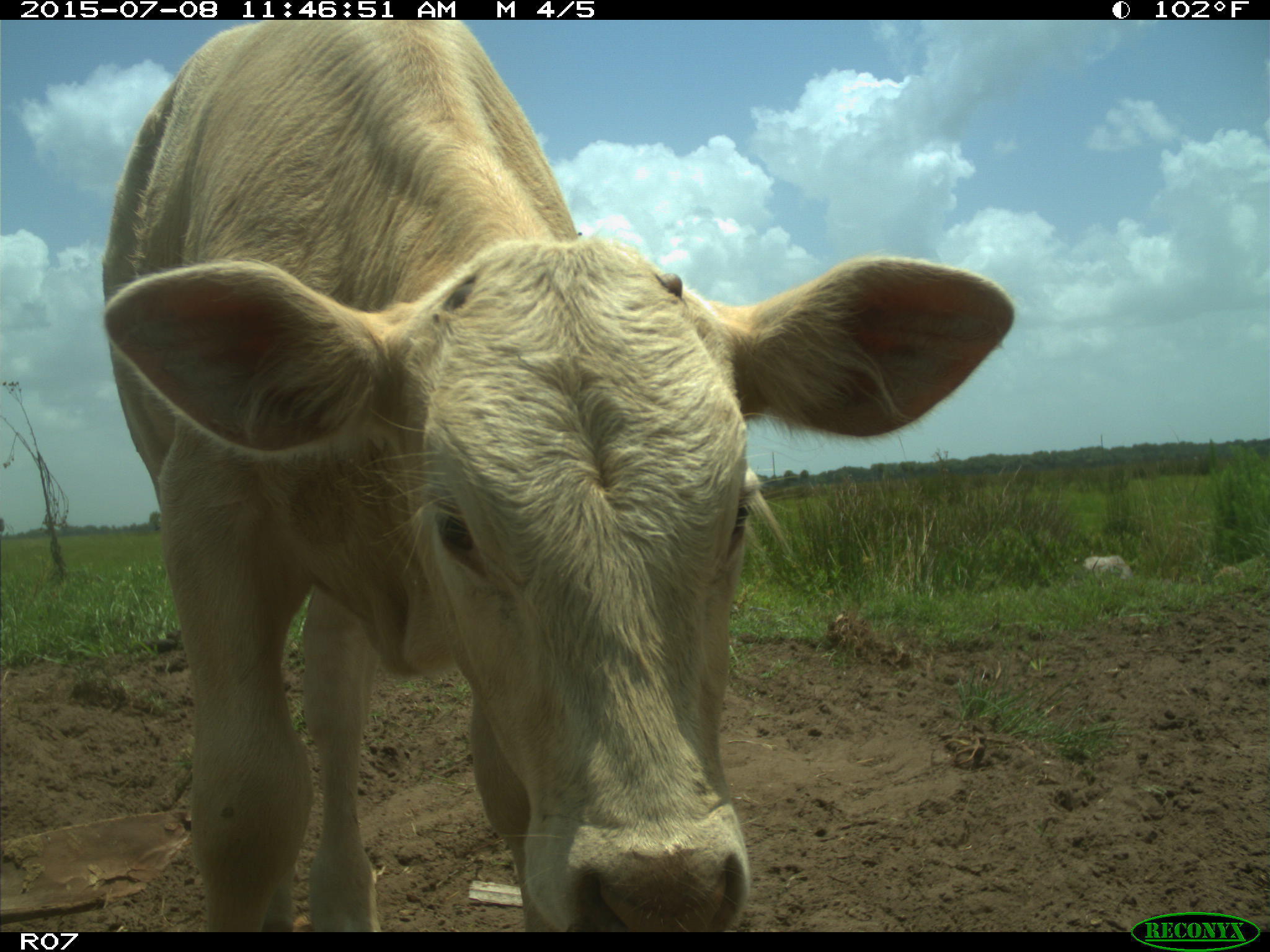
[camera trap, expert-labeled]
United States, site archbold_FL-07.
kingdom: Animalia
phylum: Chordata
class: Mammalia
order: Artiodactyla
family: Bovidae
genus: Bos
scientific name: Bos taurus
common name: domestic cow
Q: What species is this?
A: Bos taurus (domestic cow).